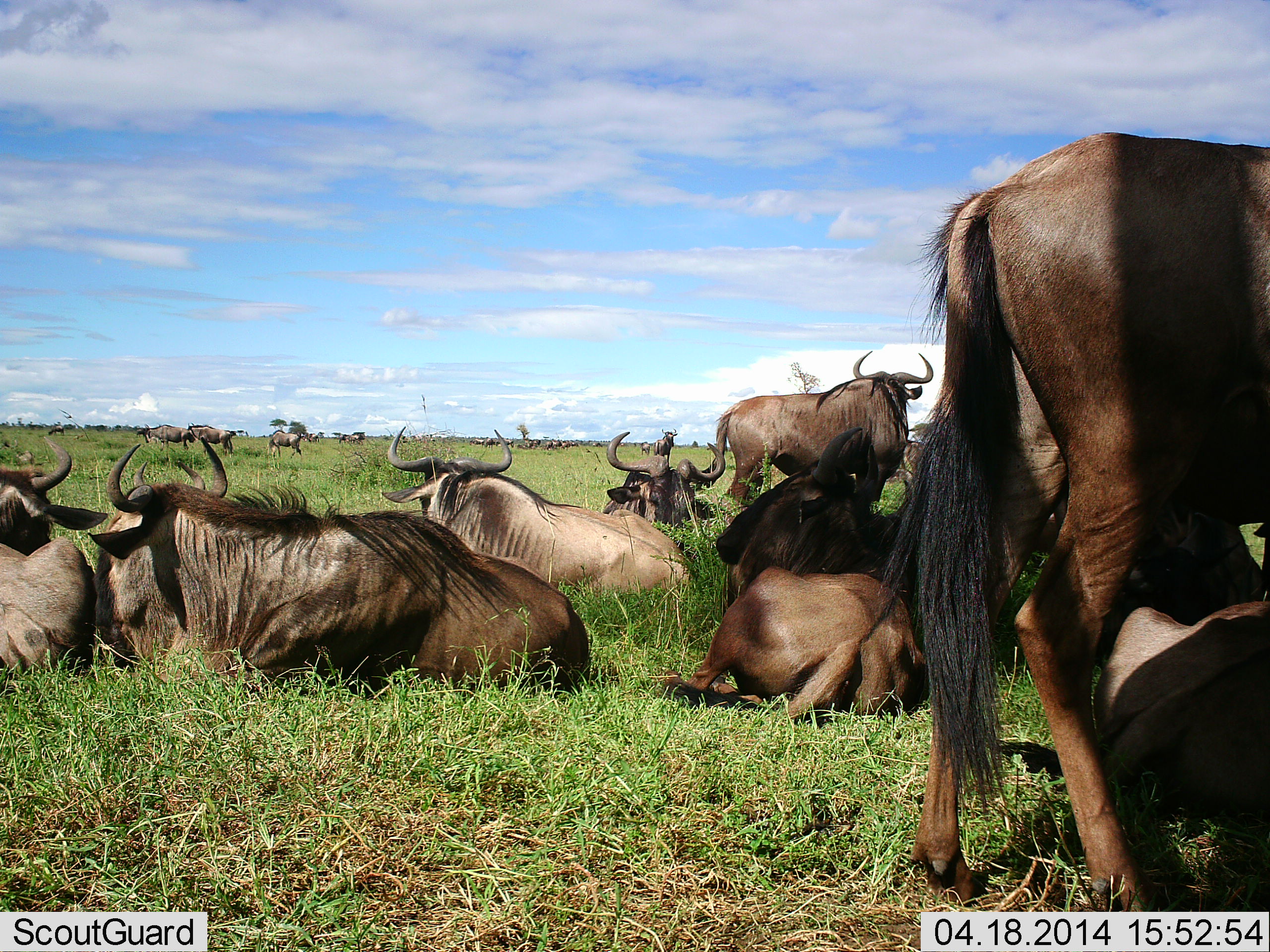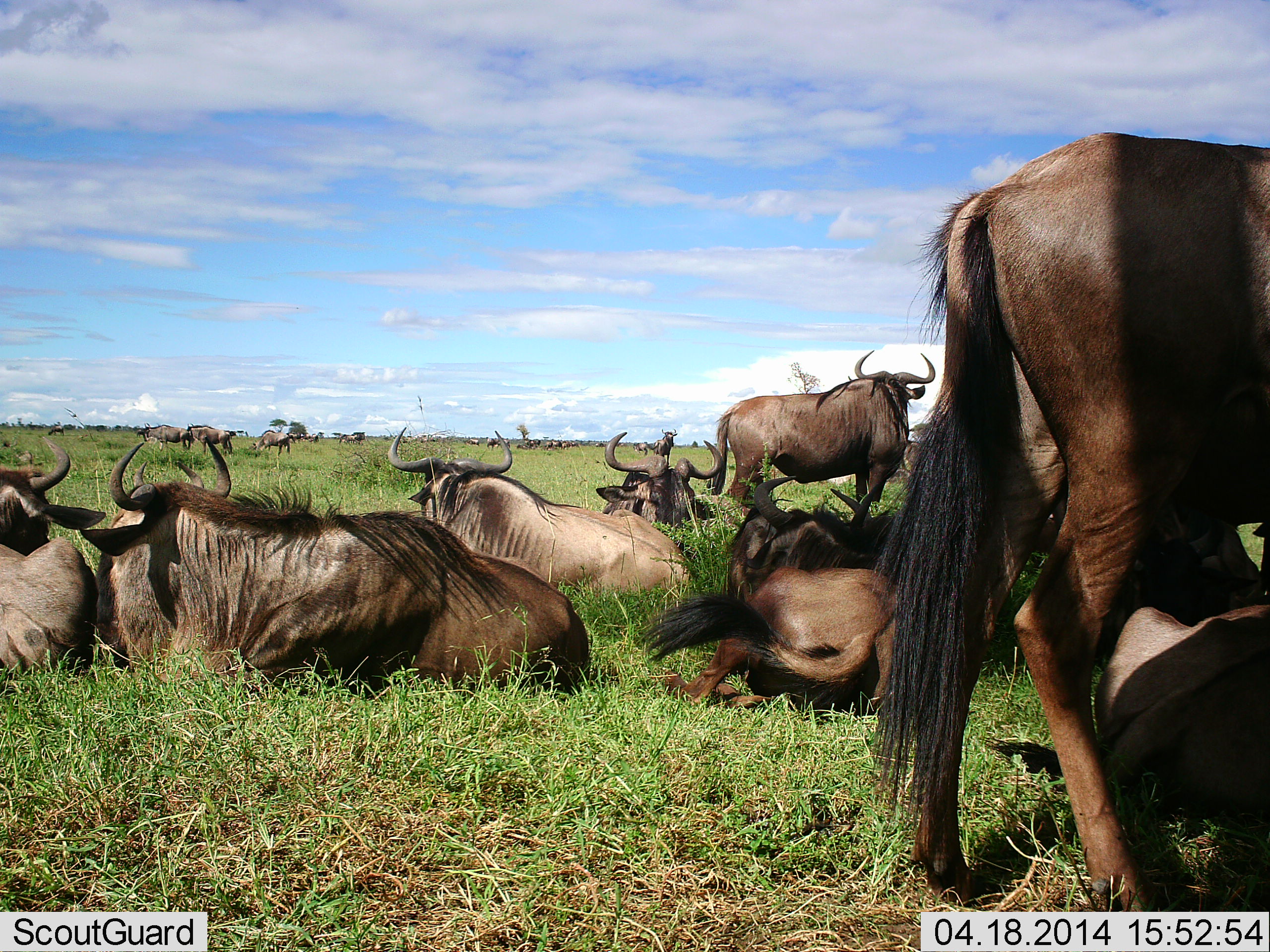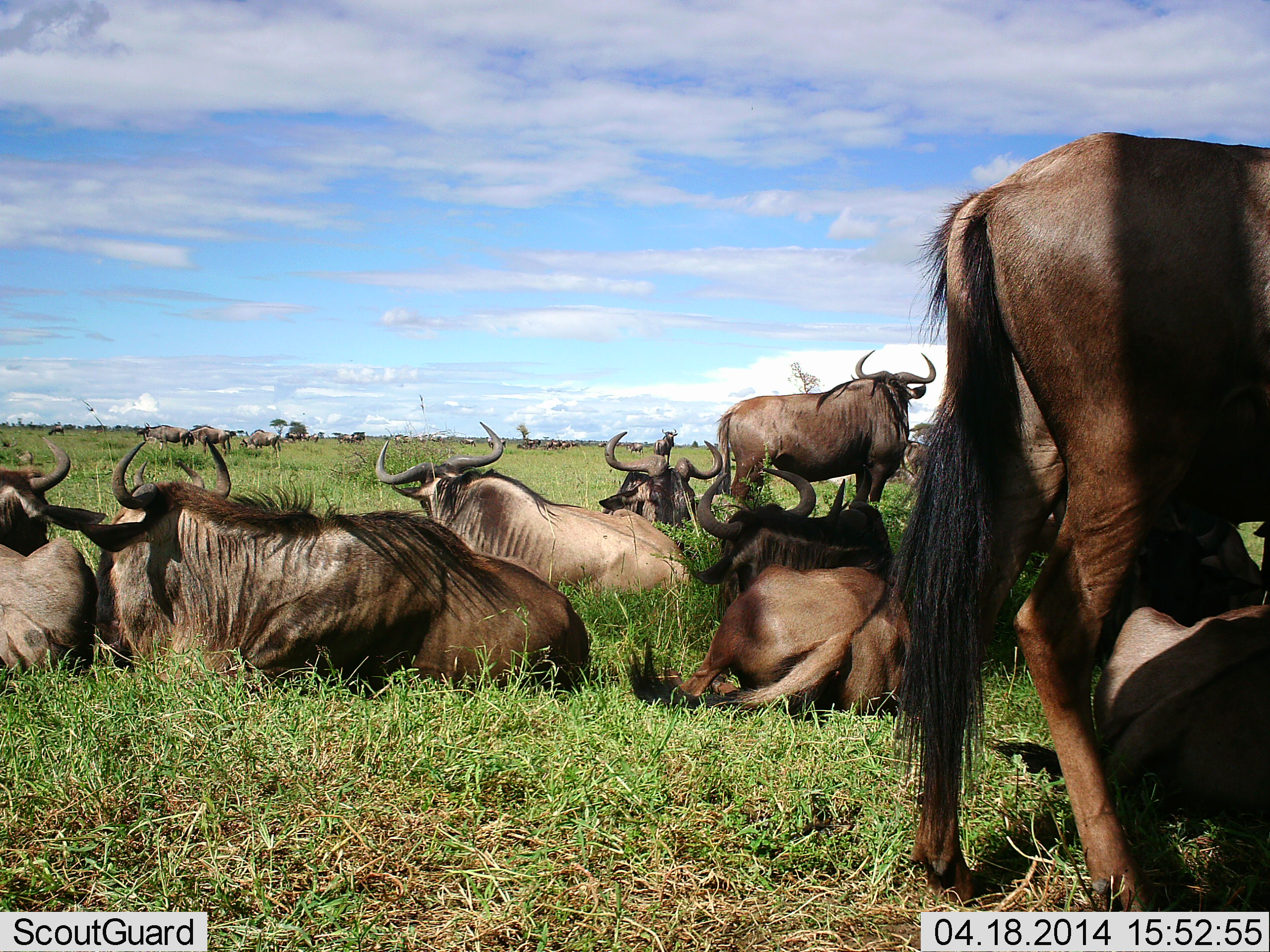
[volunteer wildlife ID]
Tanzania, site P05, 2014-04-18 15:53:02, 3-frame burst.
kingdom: Animalia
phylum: Chordata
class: Mammalia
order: Artiodactyla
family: Bovidae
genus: Connochaetes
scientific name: Connochaetes taurinus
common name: blue wildebeest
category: wildebeest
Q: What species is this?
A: Wildebeest (blue wildebeest) (Connochaetes taurinus).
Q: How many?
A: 11-50.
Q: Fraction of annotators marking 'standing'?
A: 70%.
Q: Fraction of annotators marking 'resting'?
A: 100%.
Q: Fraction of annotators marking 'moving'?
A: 10%.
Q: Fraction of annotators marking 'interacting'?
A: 0%.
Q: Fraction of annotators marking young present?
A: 0%.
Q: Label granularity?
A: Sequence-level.